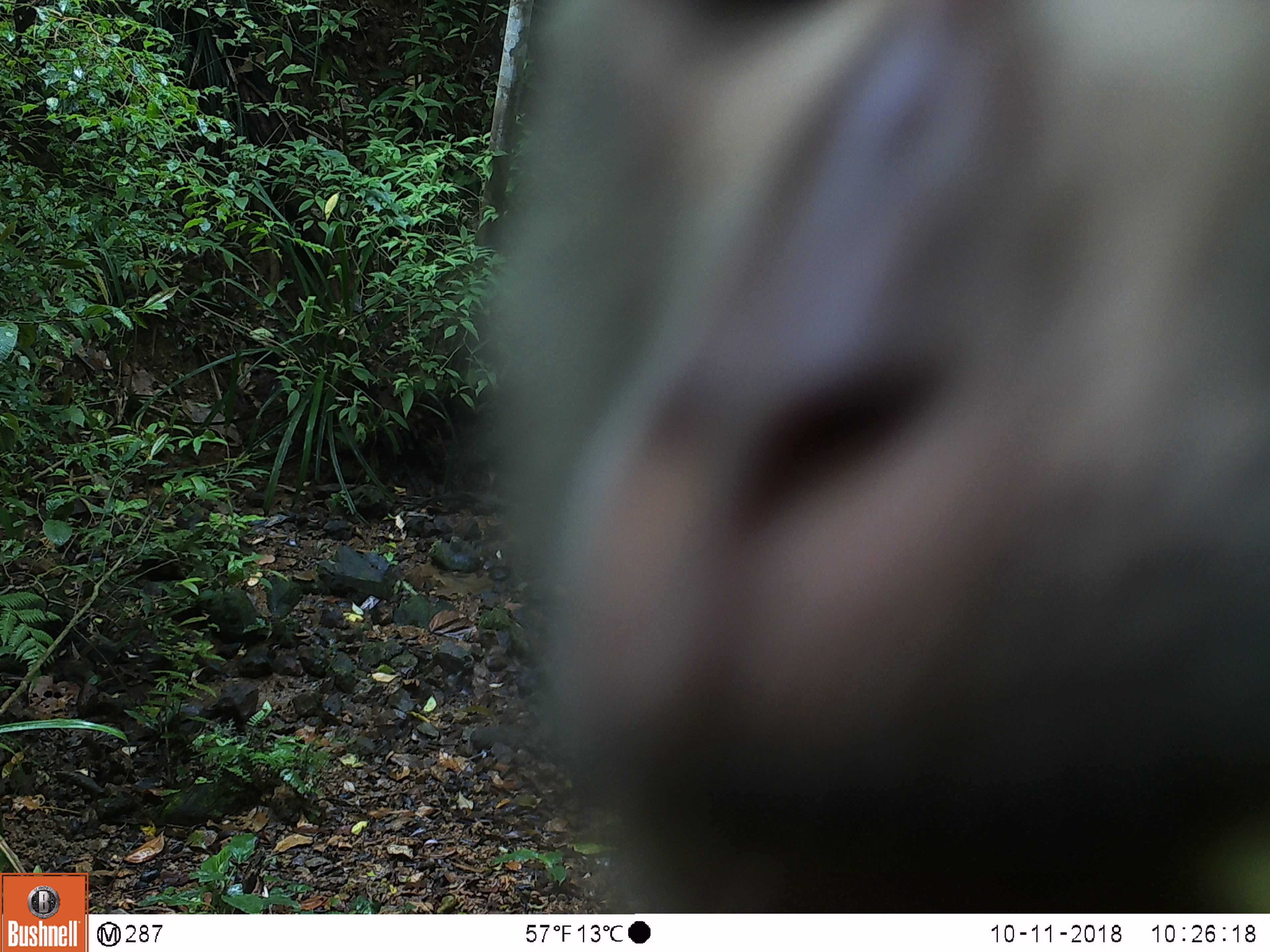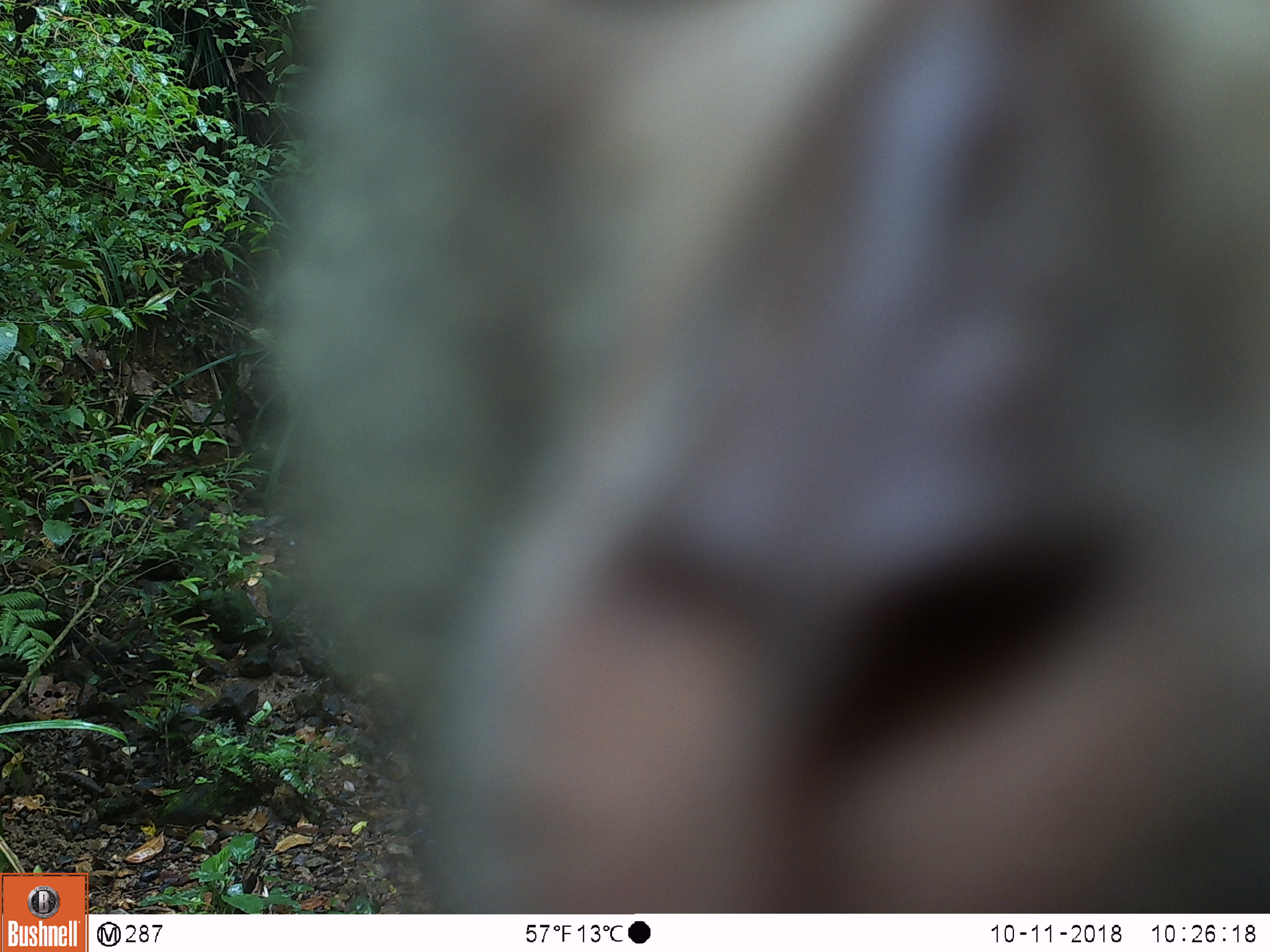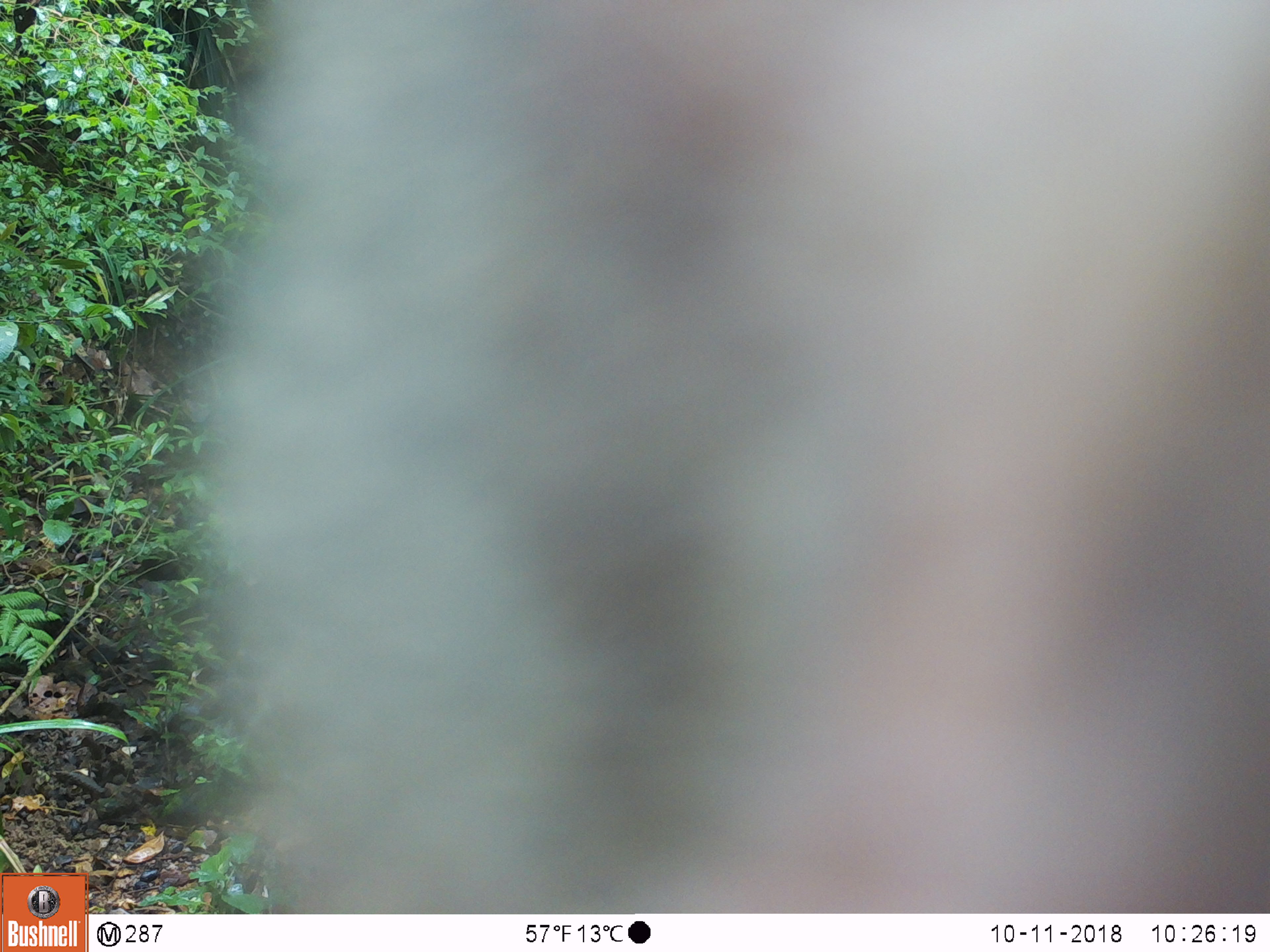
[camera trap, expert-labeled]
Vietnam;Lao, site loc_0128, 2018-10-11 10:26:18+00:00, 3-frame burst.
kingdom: Animalia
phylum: Chordata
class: Mammalia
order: Primates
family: Cercopithecidae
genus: Macaca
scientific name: Macaca nemestrina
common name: pig-tailed macaque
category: pig tailed macaque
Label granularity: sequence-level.